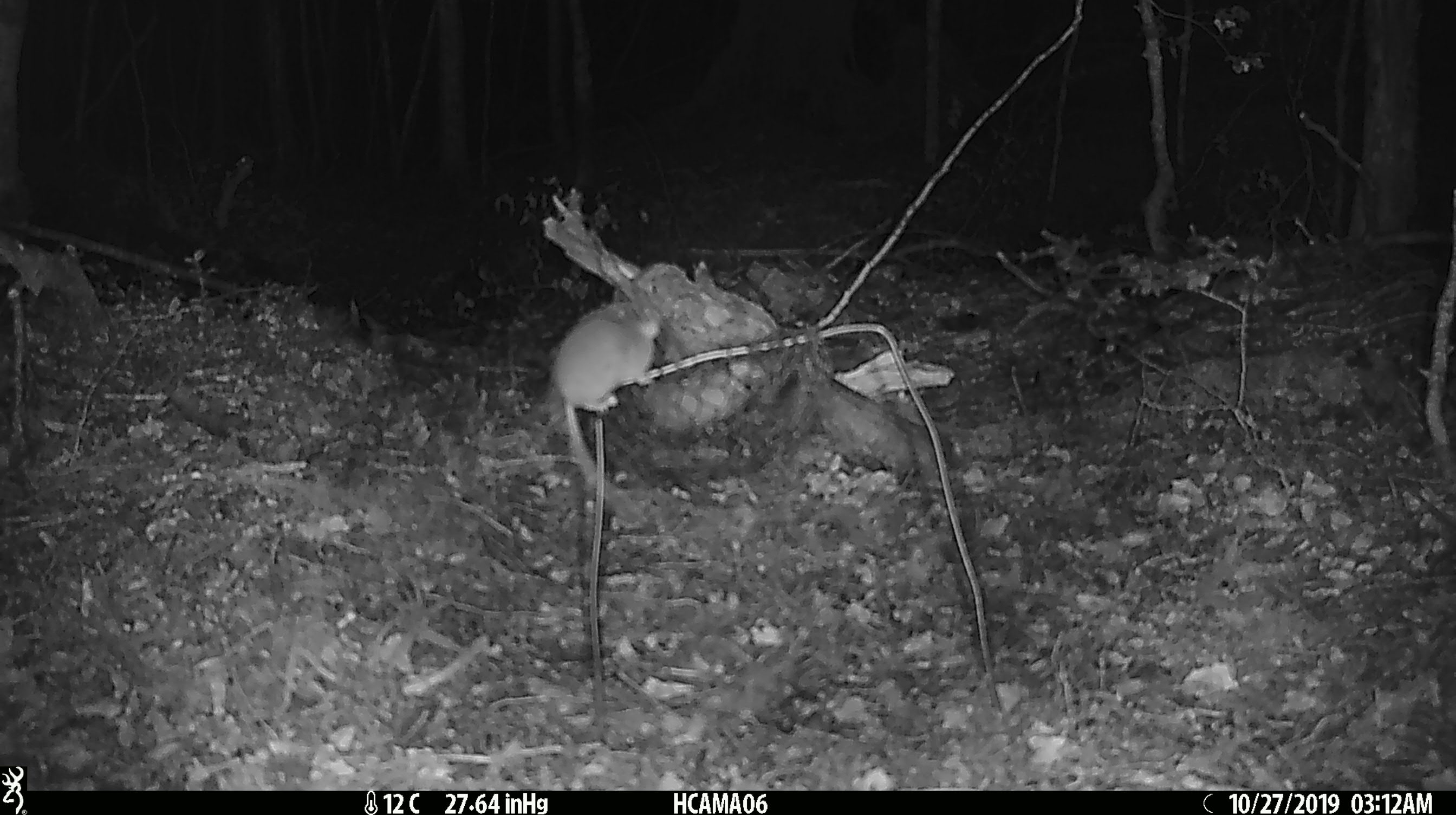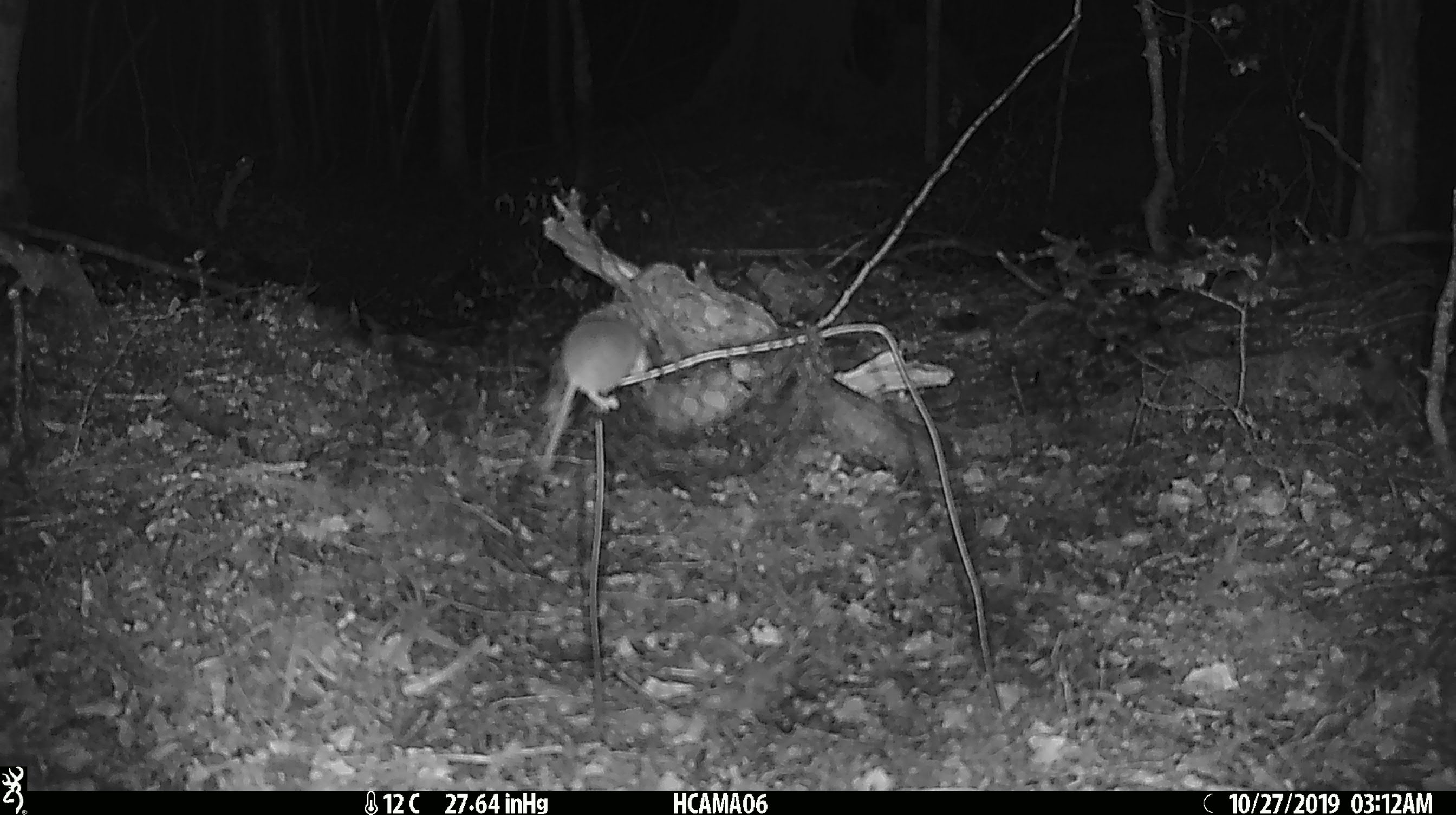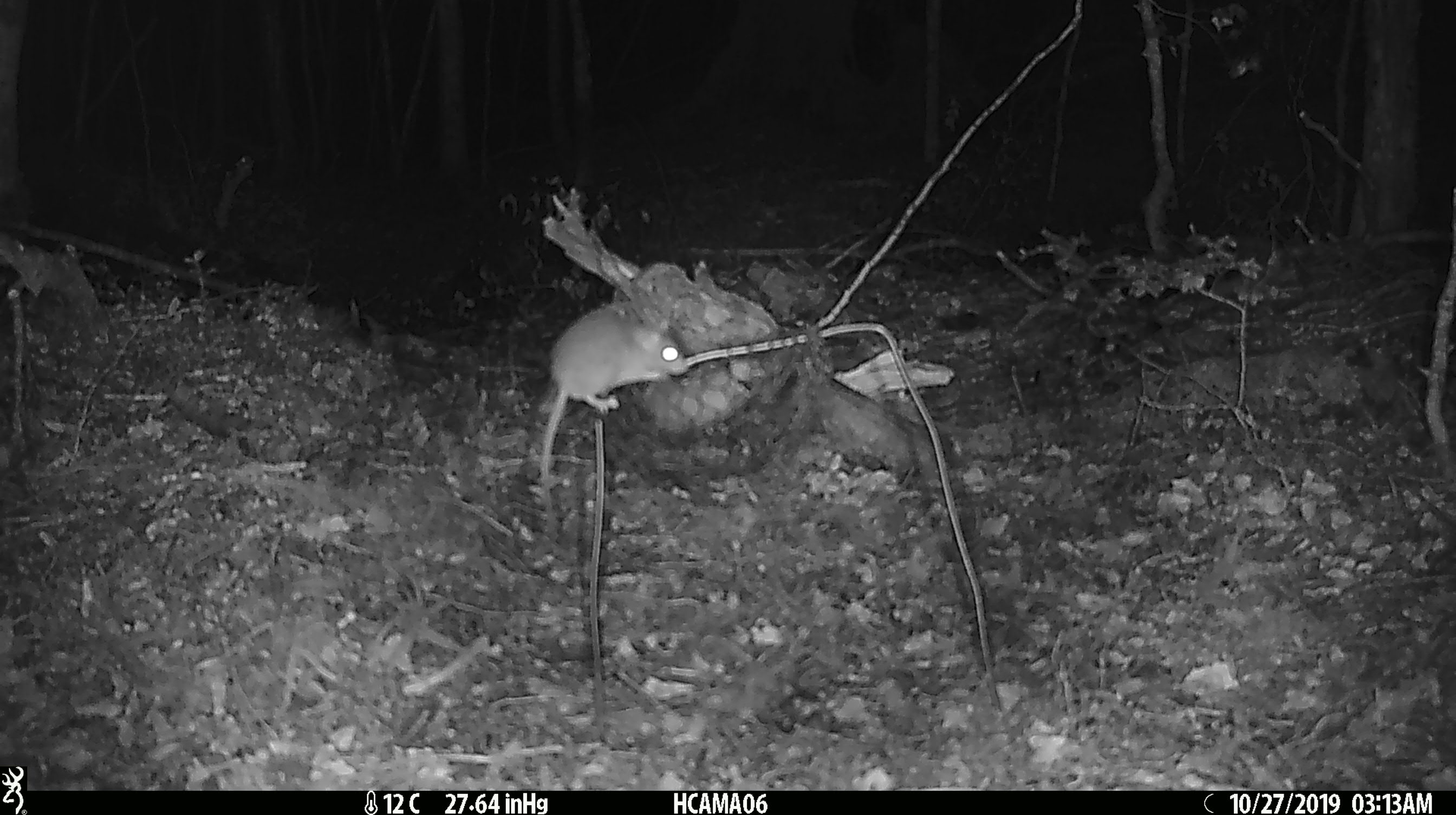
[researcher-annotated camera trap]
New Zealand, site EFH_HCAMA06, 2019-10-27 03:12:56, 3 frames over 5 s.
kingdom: Animalia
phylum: Chordata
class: Mammalia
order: Rodentia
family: Muridae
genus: Mus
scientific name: Mus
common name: mouse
Mouse (Mus).